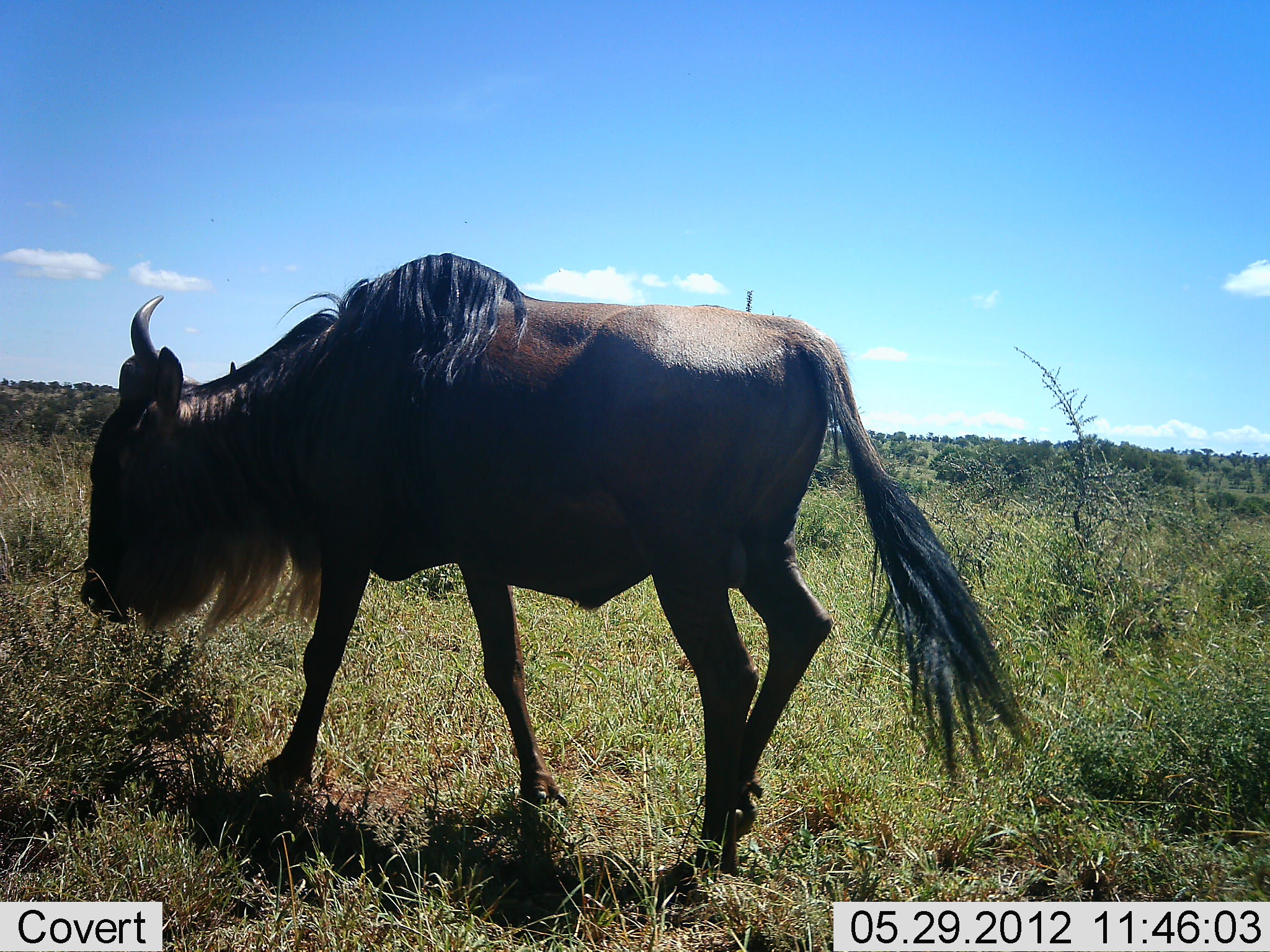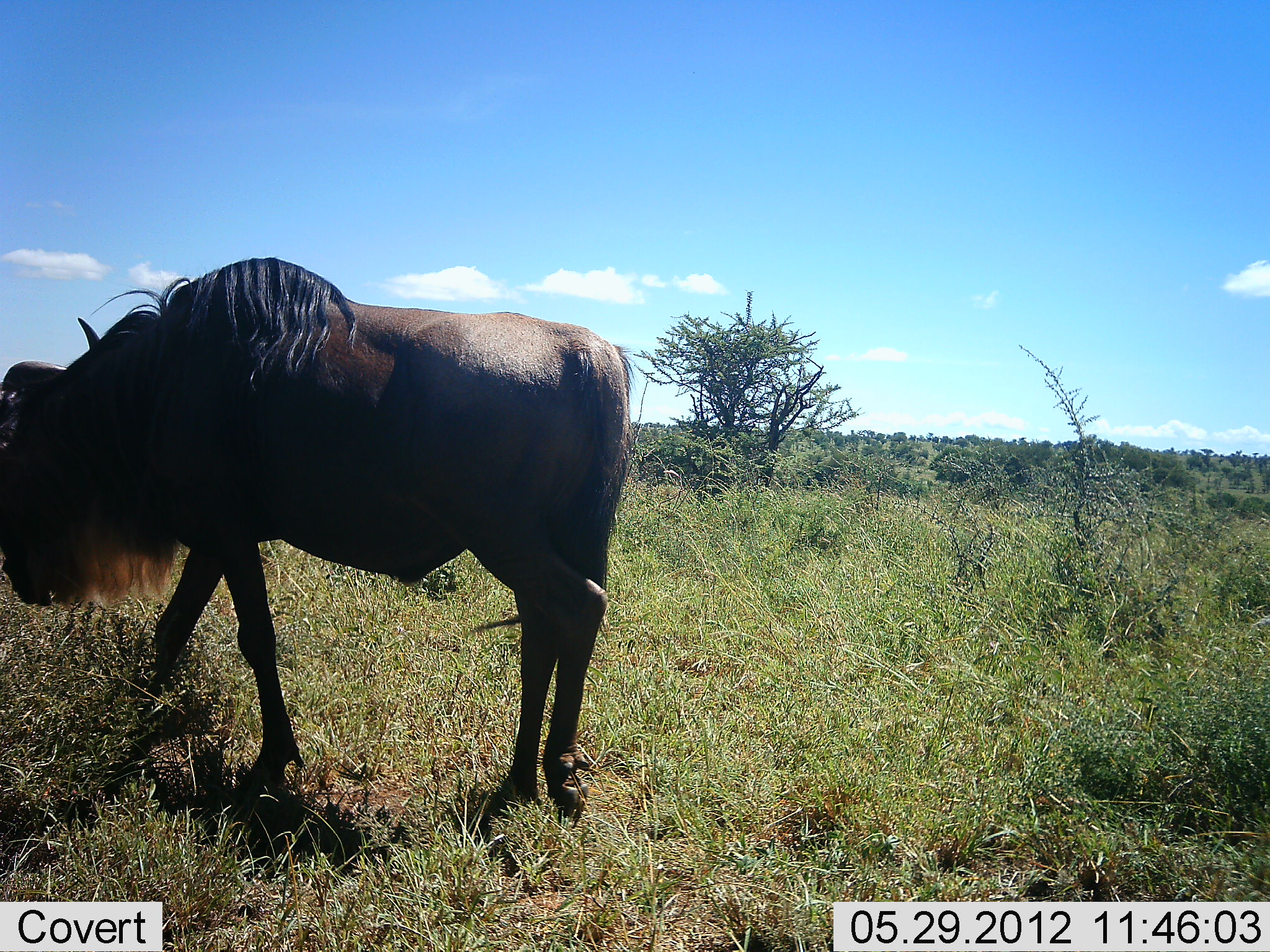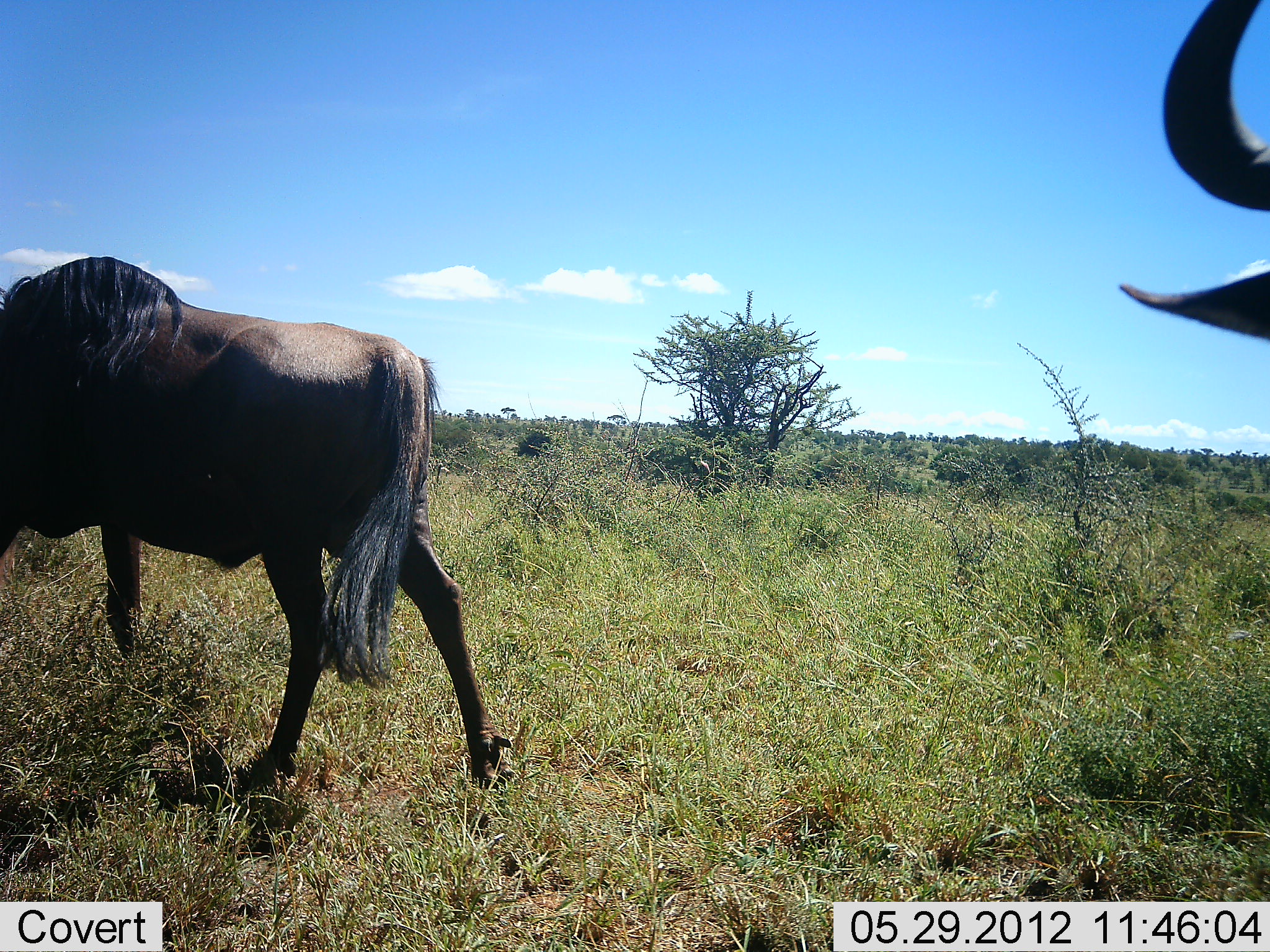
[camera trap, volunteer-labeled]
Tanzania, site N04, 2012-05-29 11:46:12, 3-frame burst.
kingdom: Animalia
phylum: Chordata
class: Mammalia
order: Artiodactyla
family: Bovidae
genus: Connochaetes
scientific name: Connochaetes taurinus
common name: blue wildebeest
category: wildebeest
Wildebeest (blue wildebeest) (Connochaetes taurinus), count 2. Behavior (volunteer vote fractions): standing 10%, resting 0%, moving 100%, interacting 0%. Young present (vote fraction): 0%. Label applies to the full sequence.